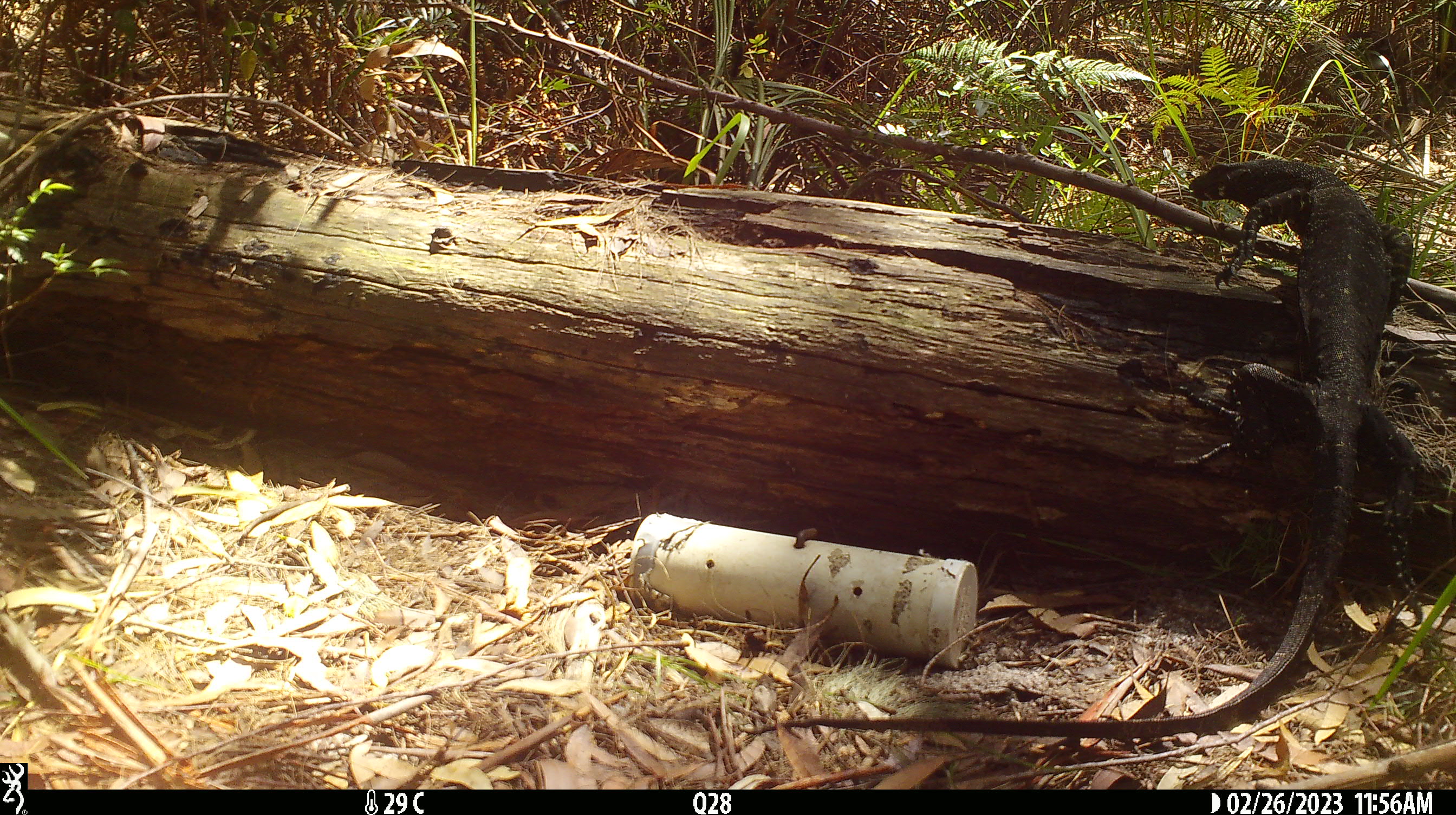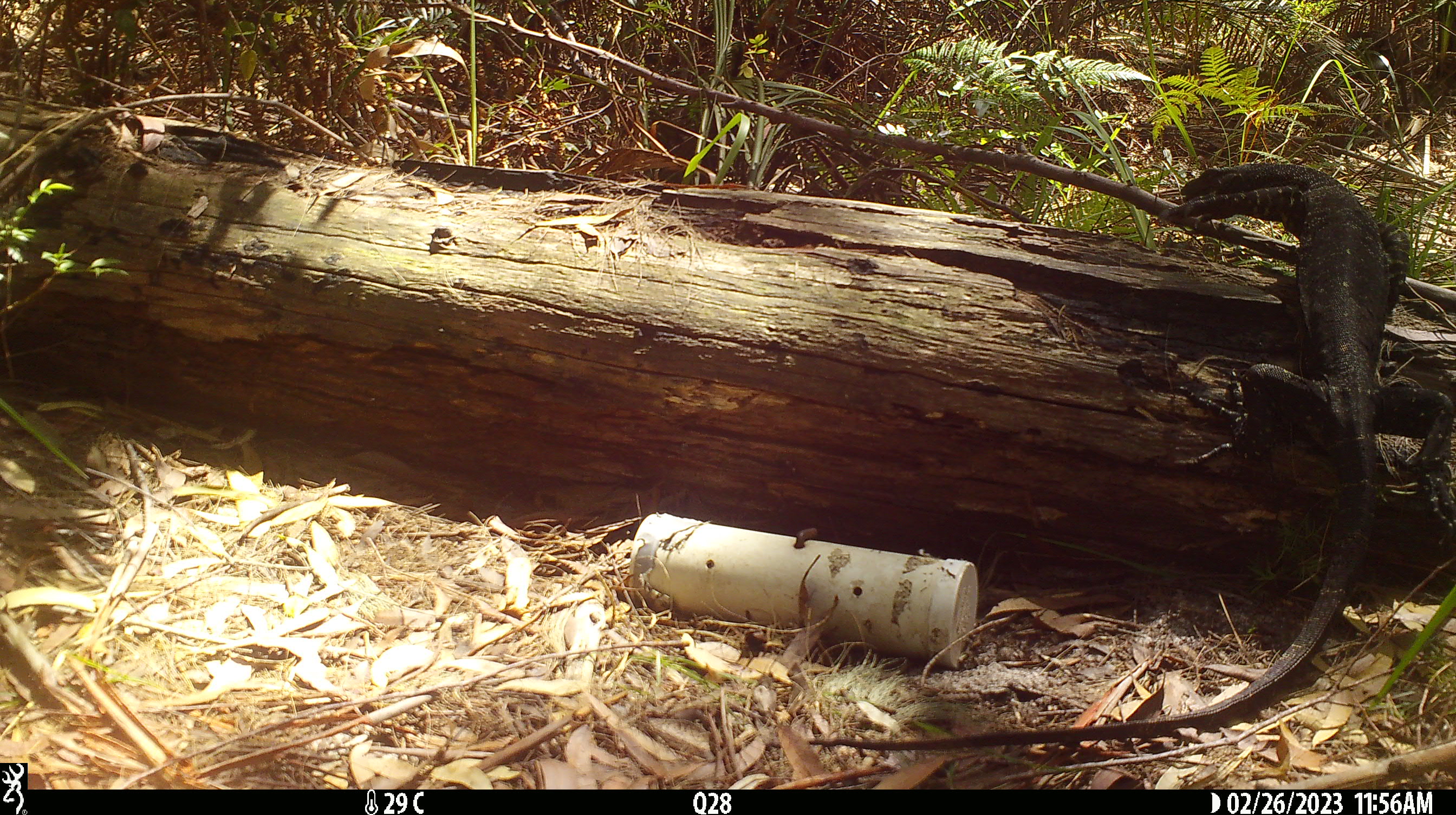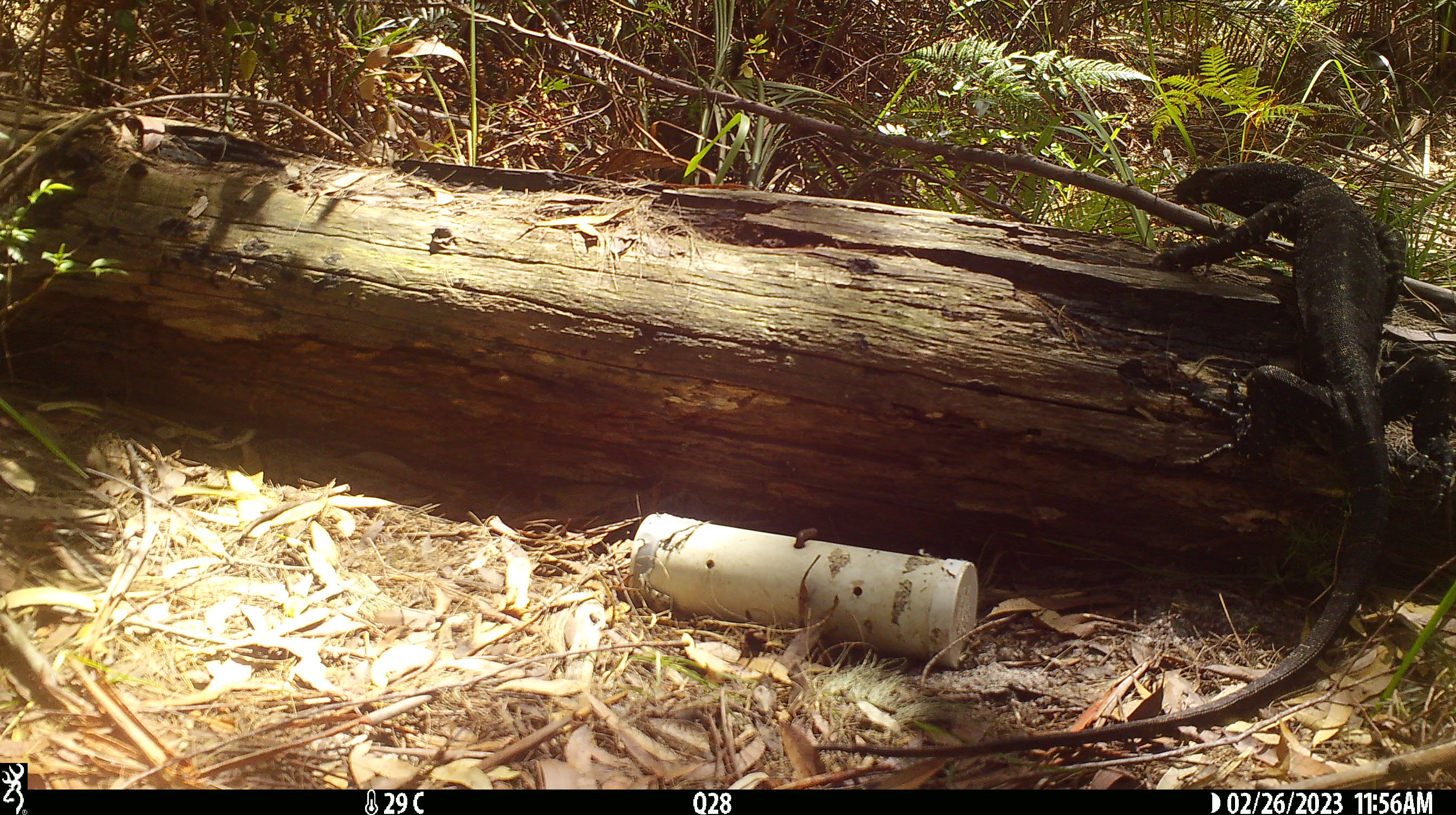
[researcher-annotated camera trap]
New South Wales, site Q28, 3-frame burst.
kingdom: Animalia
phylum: Chordata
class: Reptilia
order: Squamata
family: Varanidae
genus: Varanus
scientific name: Varanus varius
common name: lace monitor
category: goanna